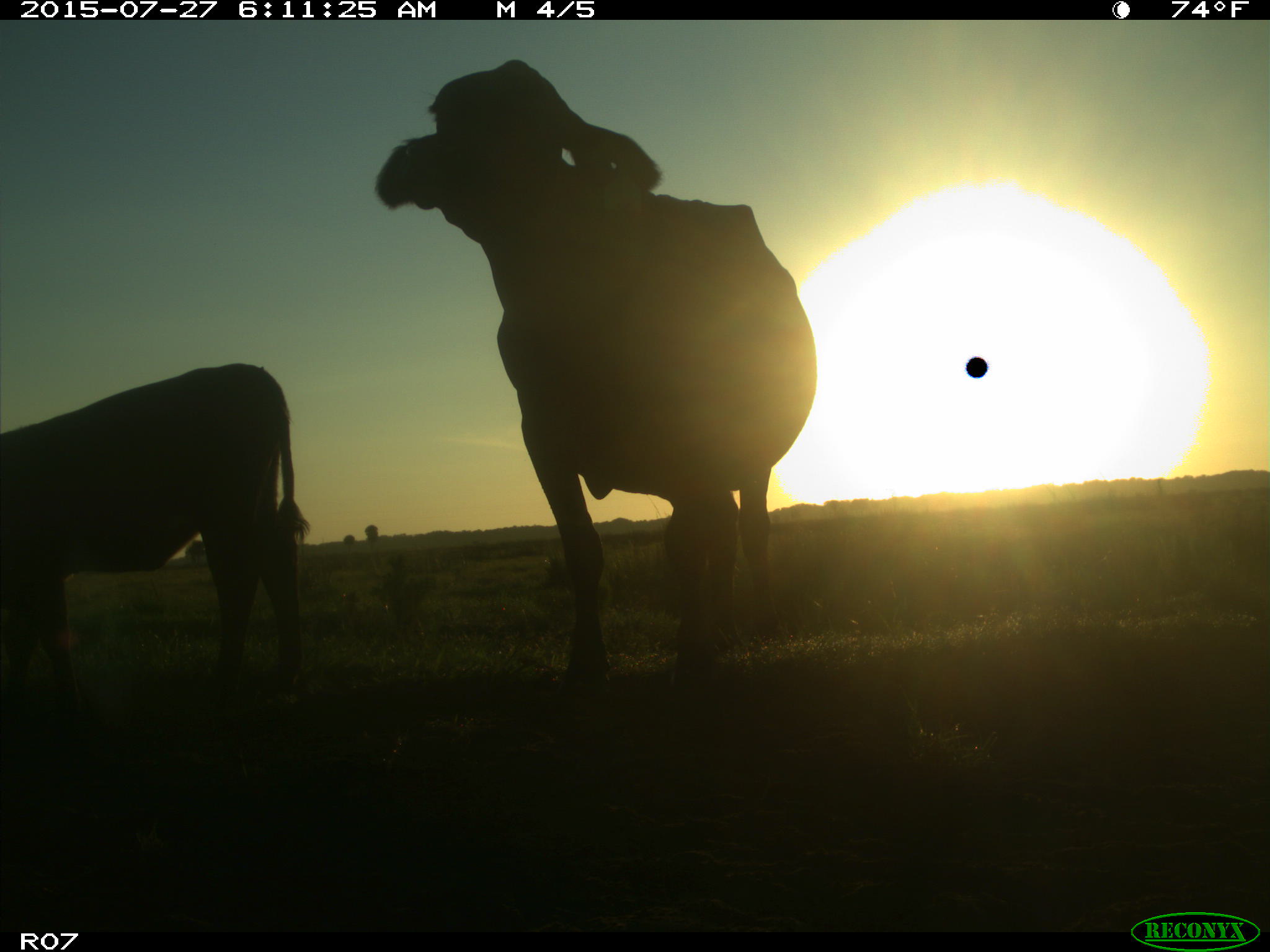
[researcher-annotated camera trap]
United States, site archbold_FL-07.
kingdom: Animalia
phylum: Chordata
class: Mammalia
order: Artiodactyla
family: Bovidae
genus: Bos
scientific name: Bos taurus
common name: domestic cow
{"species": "Bos taurus (domestic cow)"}